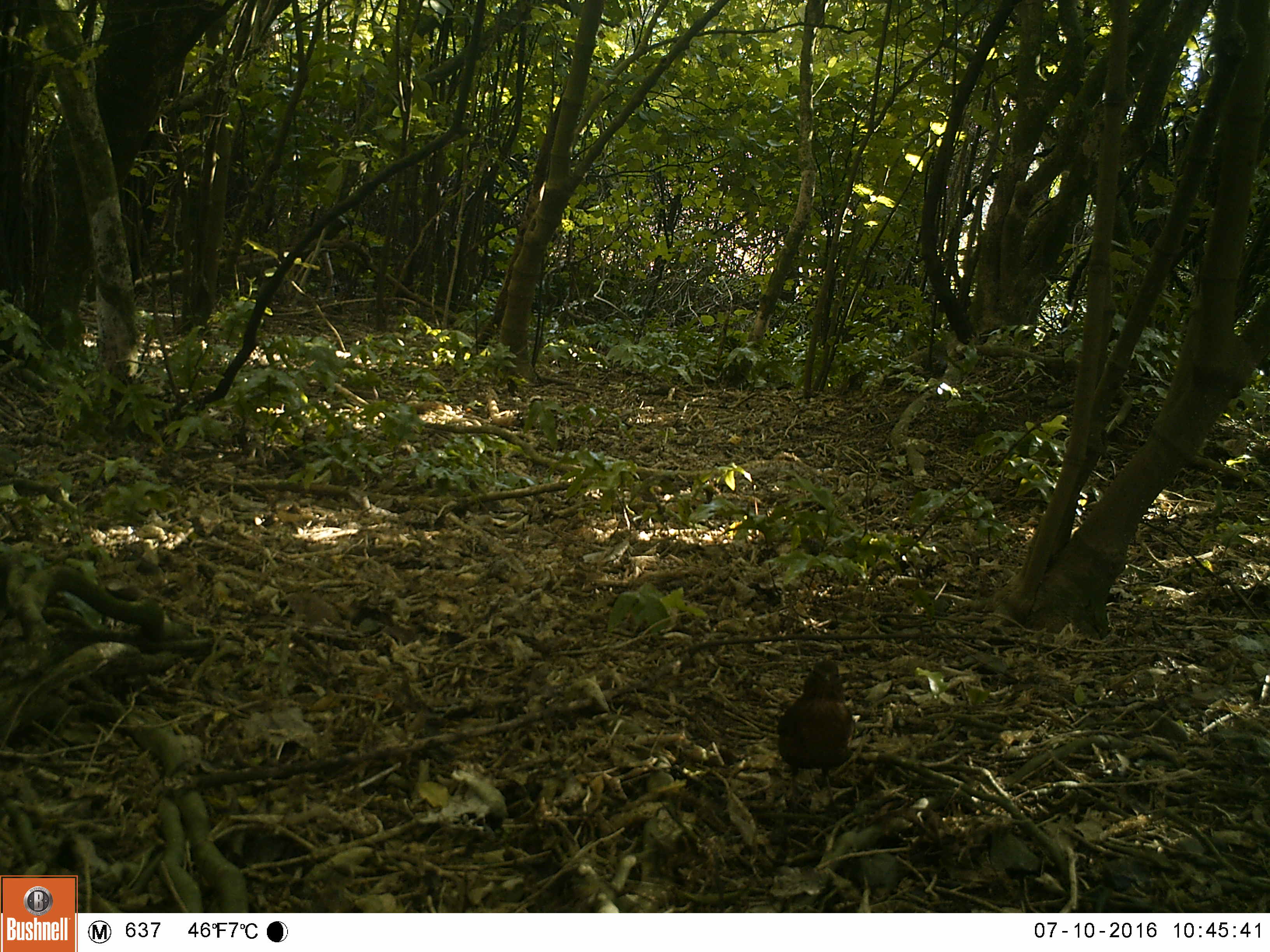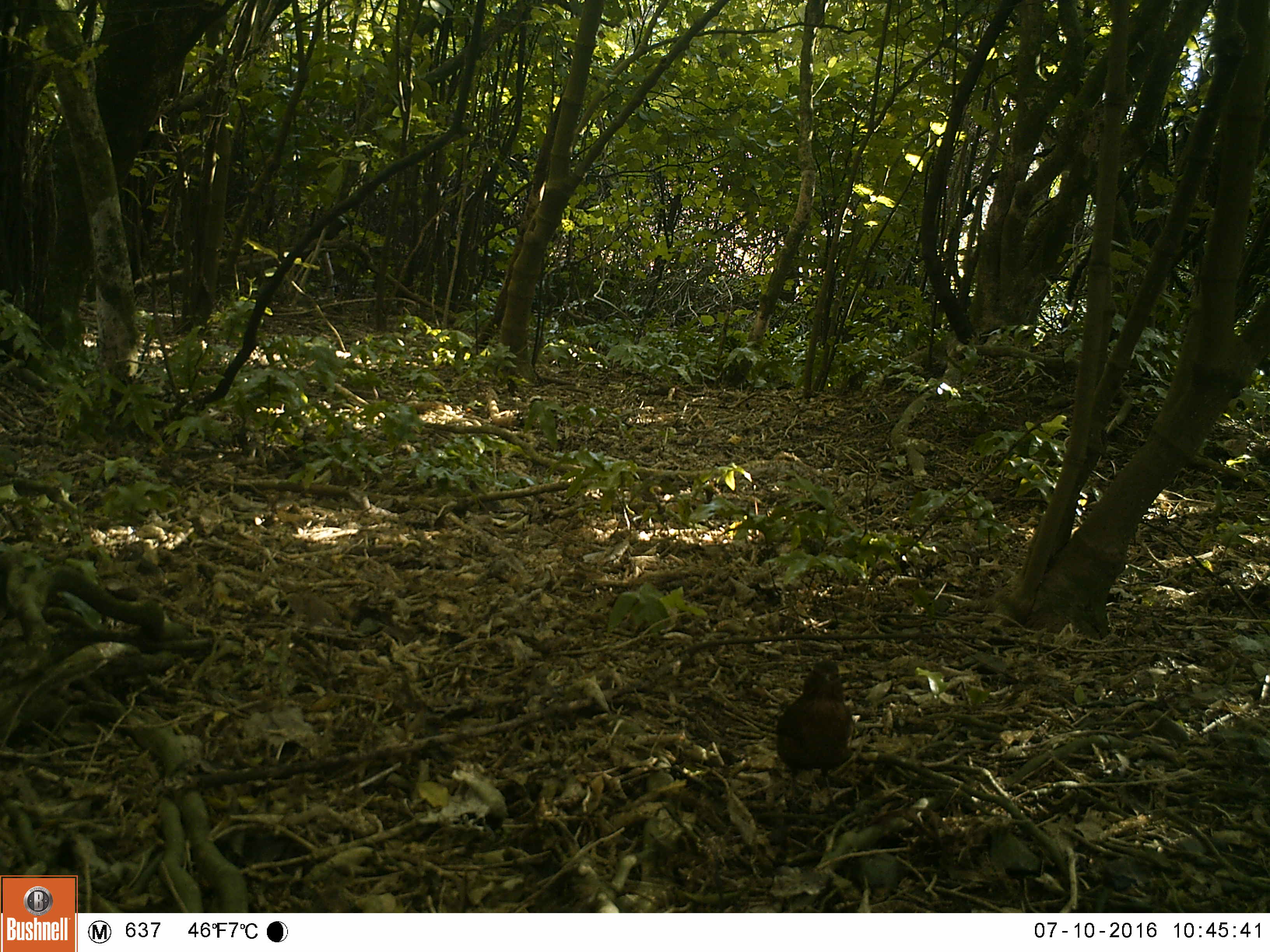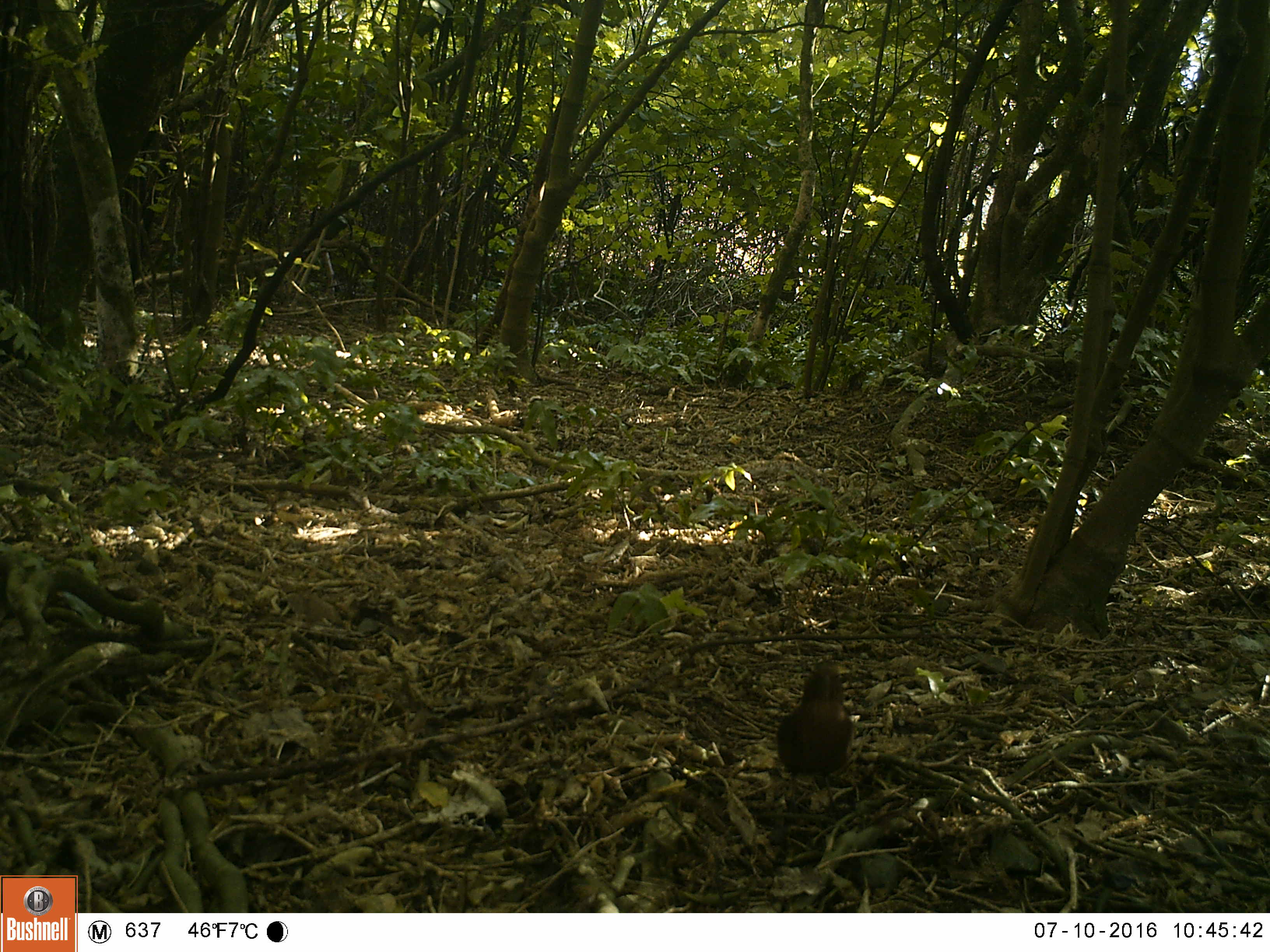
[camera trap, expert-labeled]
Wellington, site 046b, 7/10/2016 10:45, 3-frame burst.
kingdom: Animalia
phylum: Chordata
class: Aves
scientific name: Aves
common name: bird